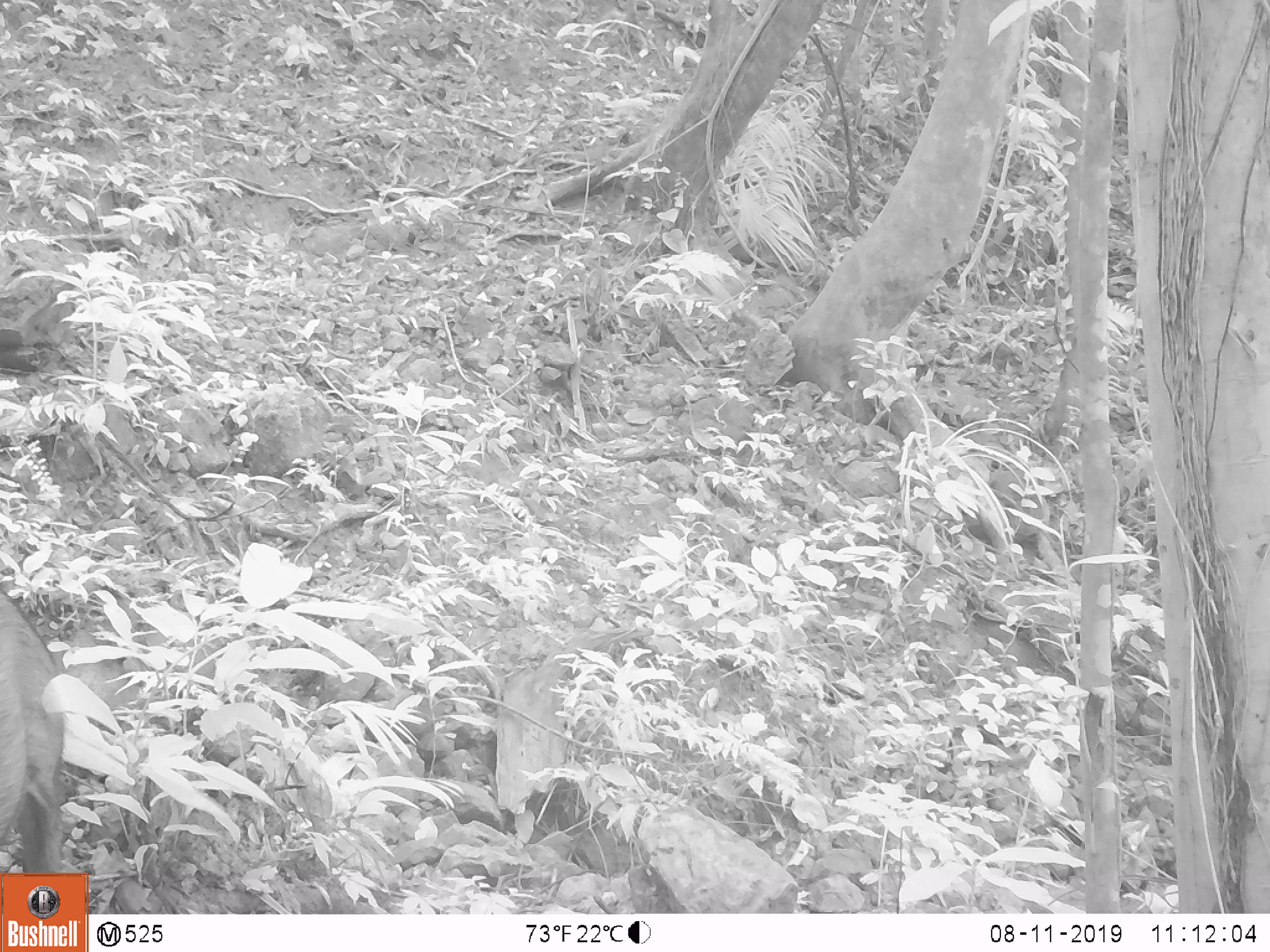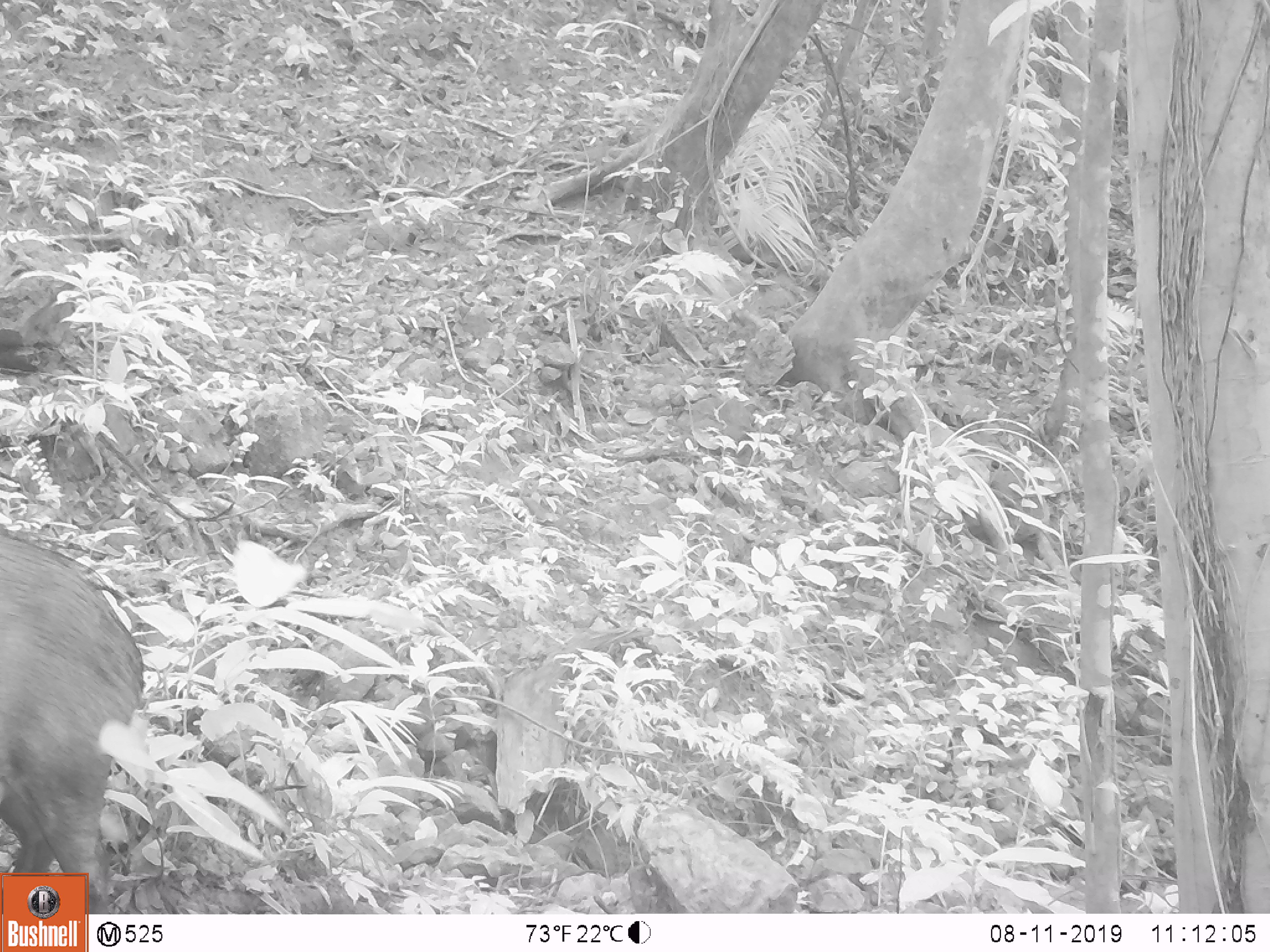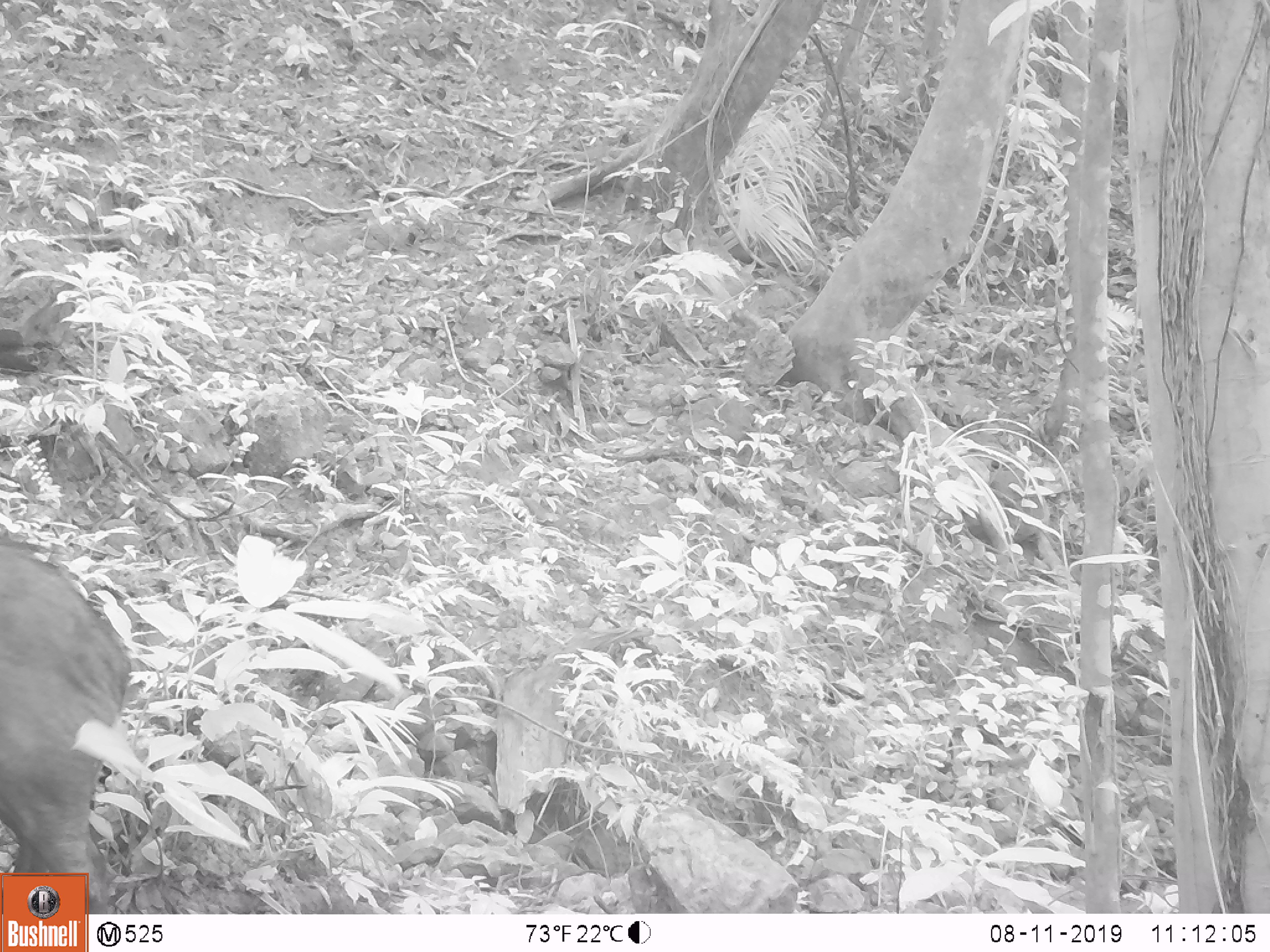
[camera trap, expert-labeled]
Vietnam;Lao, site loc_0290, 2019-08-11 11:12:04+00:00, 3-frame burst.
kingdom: Animalia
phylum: Chordata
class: Mammalia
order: Artiodactyla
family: Suidae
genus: Sus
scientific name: Sus scrofa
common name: eurasian wild pig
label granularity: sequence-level